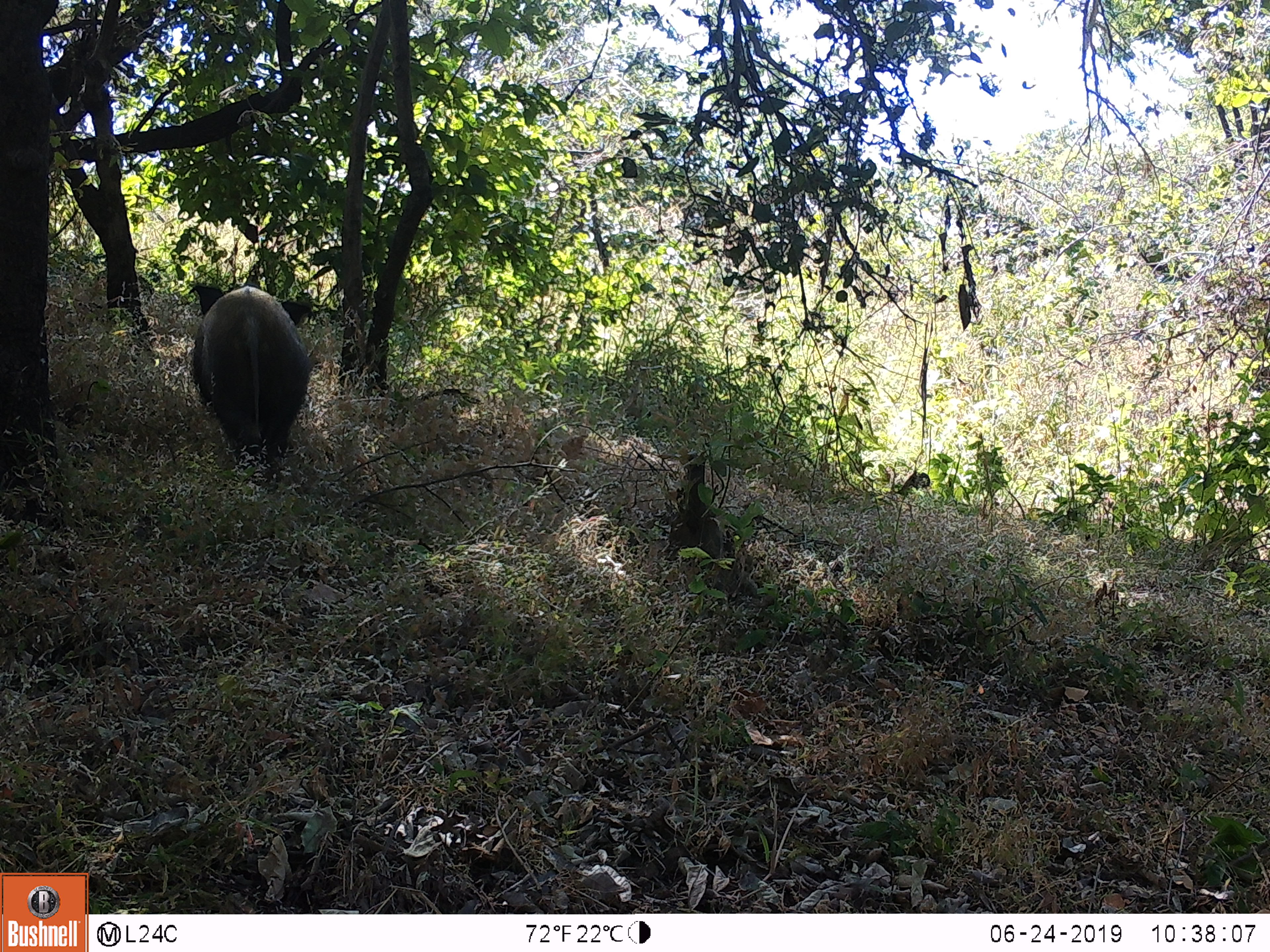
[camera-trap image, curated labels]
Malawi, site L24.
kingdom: Animalia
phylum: Chordata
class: Mammalia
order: Artiodactyla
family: Suidae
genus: Potamochoerus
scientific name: Potamochoerus larvatus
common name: bushpig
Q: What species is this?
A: Bushpig (Potamochoerus larvatus).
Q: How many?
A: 1.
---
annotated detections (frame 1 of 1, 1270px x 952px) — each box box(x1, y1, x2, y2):
bushpig: box(188, 278, 323, 490)